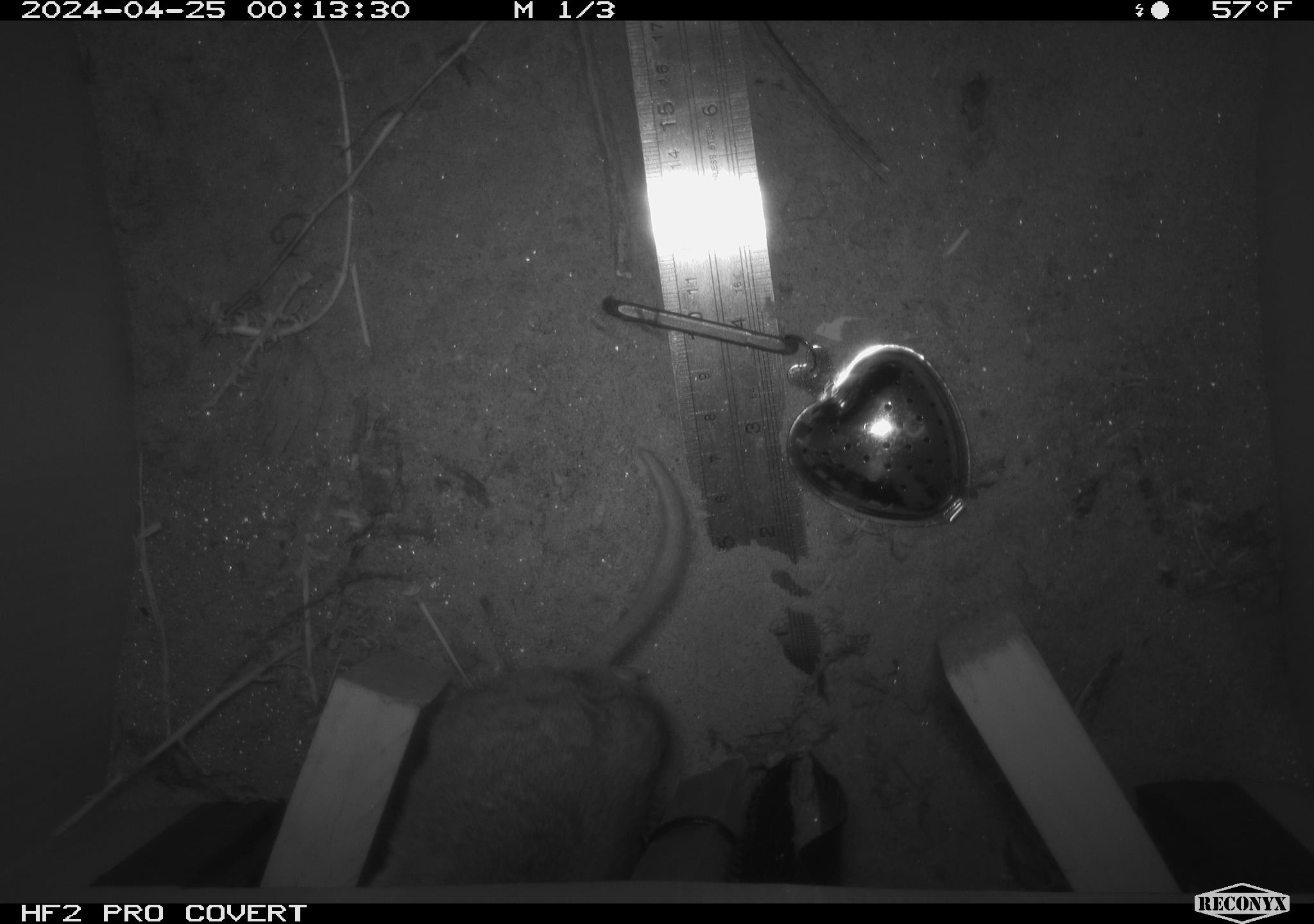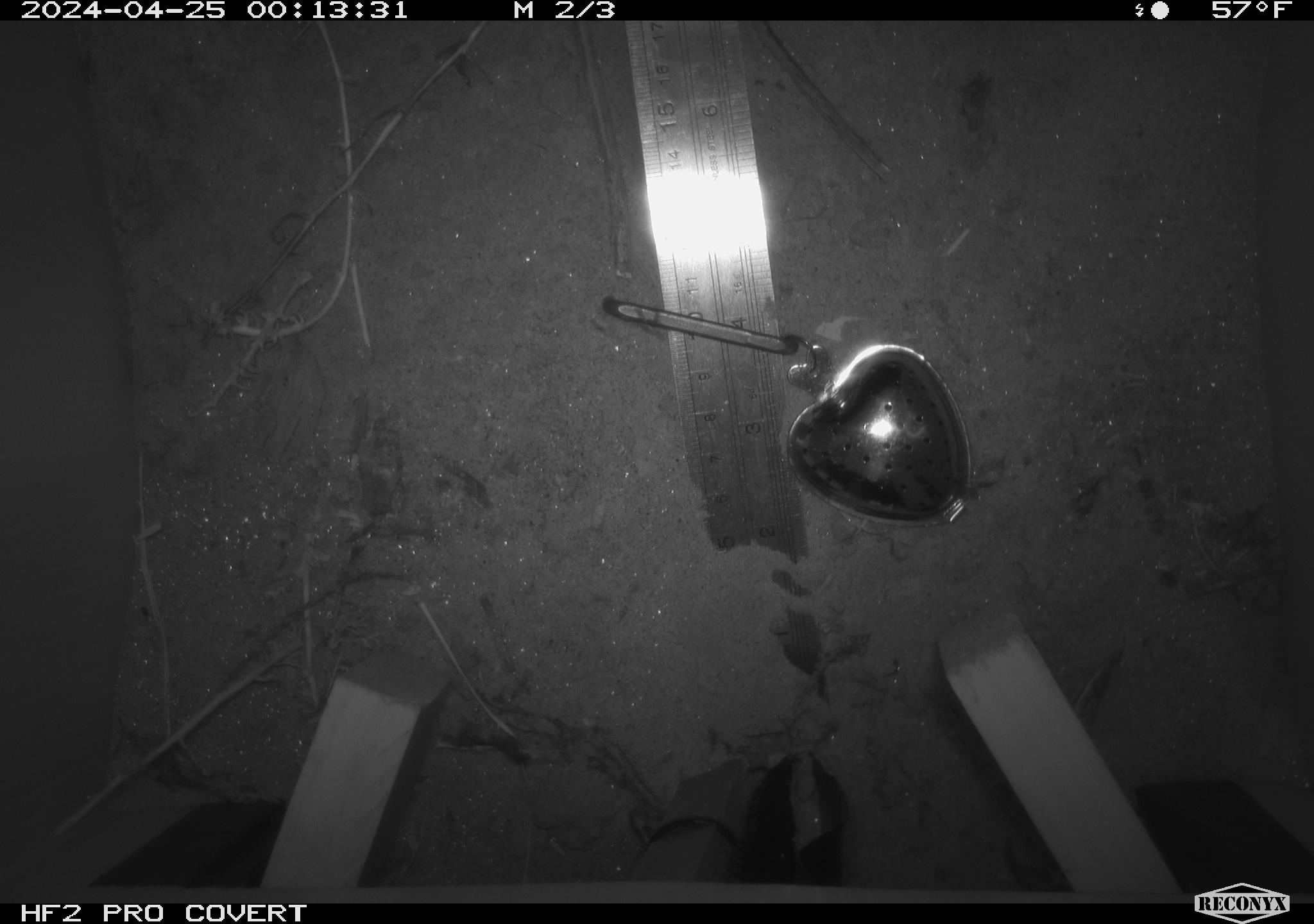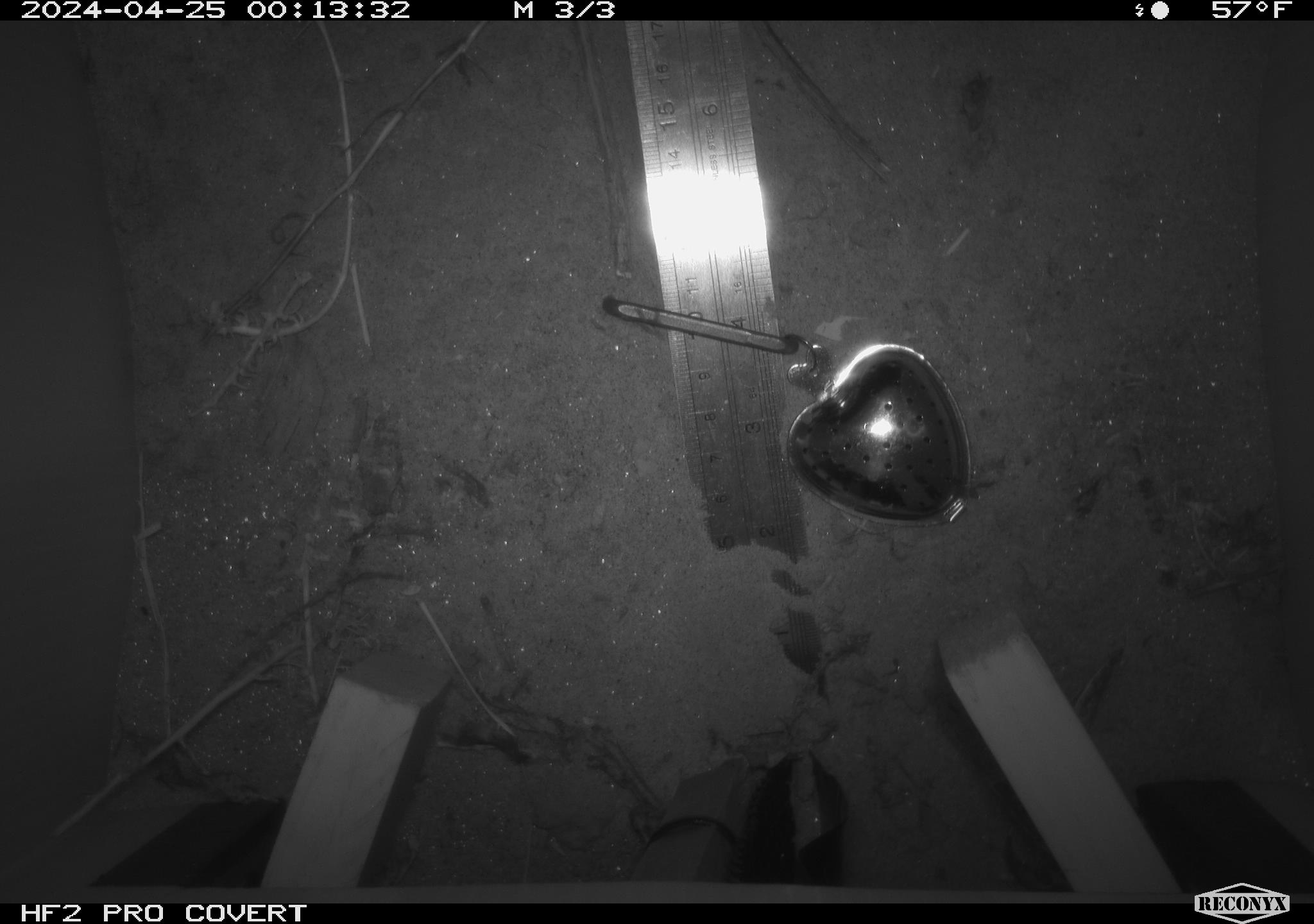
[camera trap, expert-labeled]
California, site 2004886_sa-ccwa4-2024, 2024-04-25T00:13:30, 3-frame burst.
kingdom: Animalia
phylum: Chordata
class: Mammalia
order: Rodentia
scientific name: Rodentia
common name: woodrat or rat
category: woodrat or rat species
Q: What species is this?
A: Woodrat or rat species (woodrat or rat) (Rodentia).